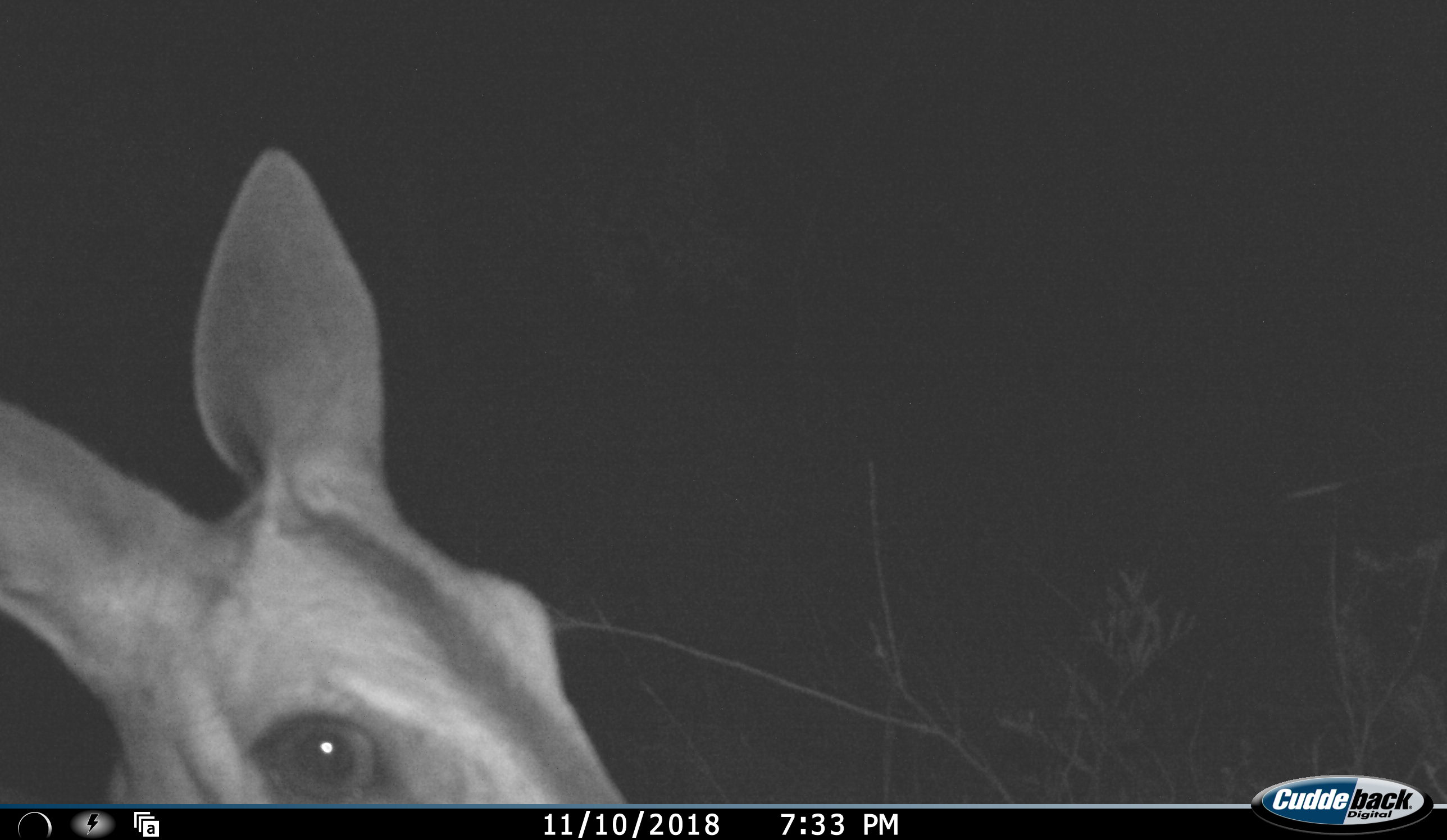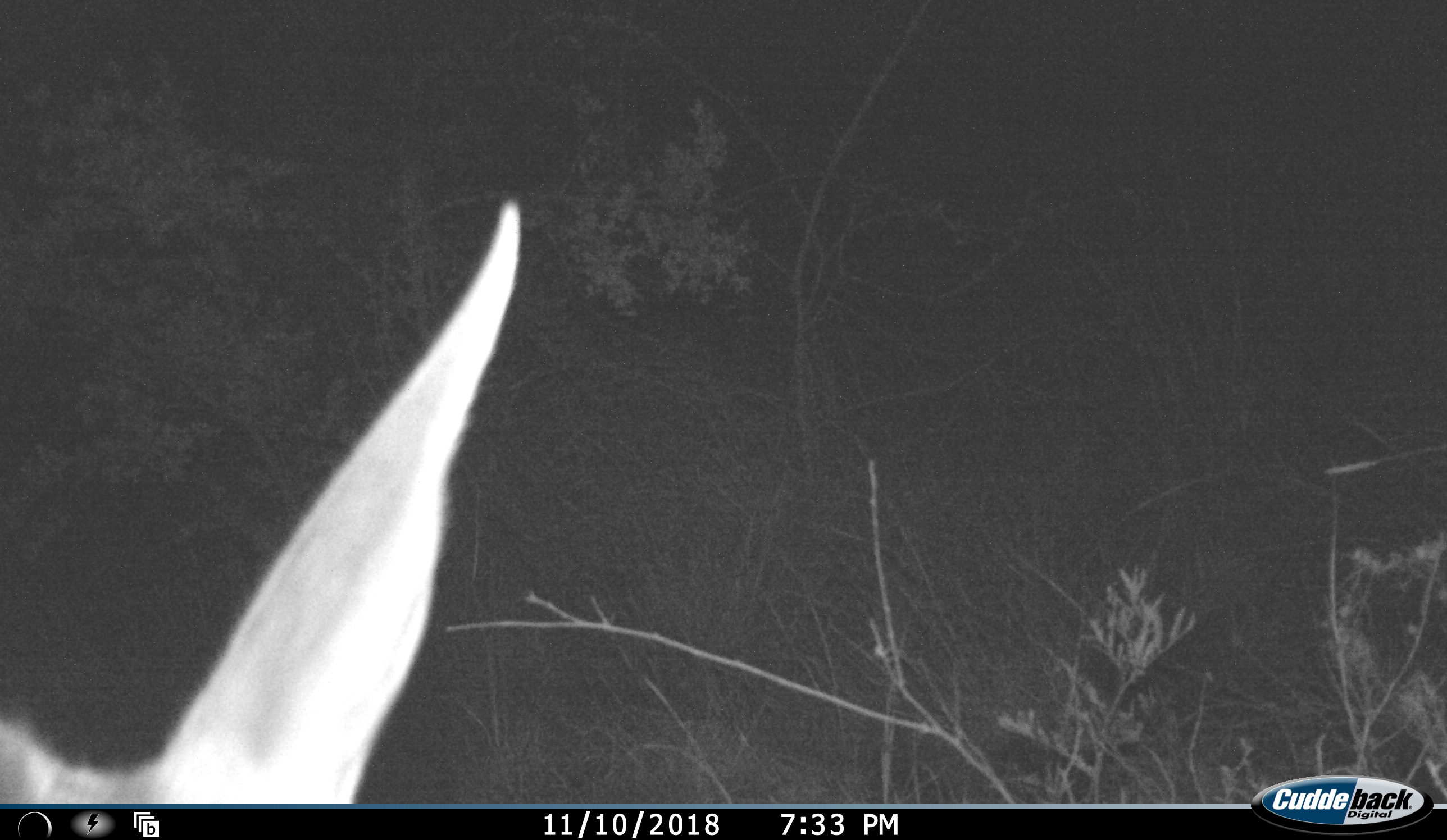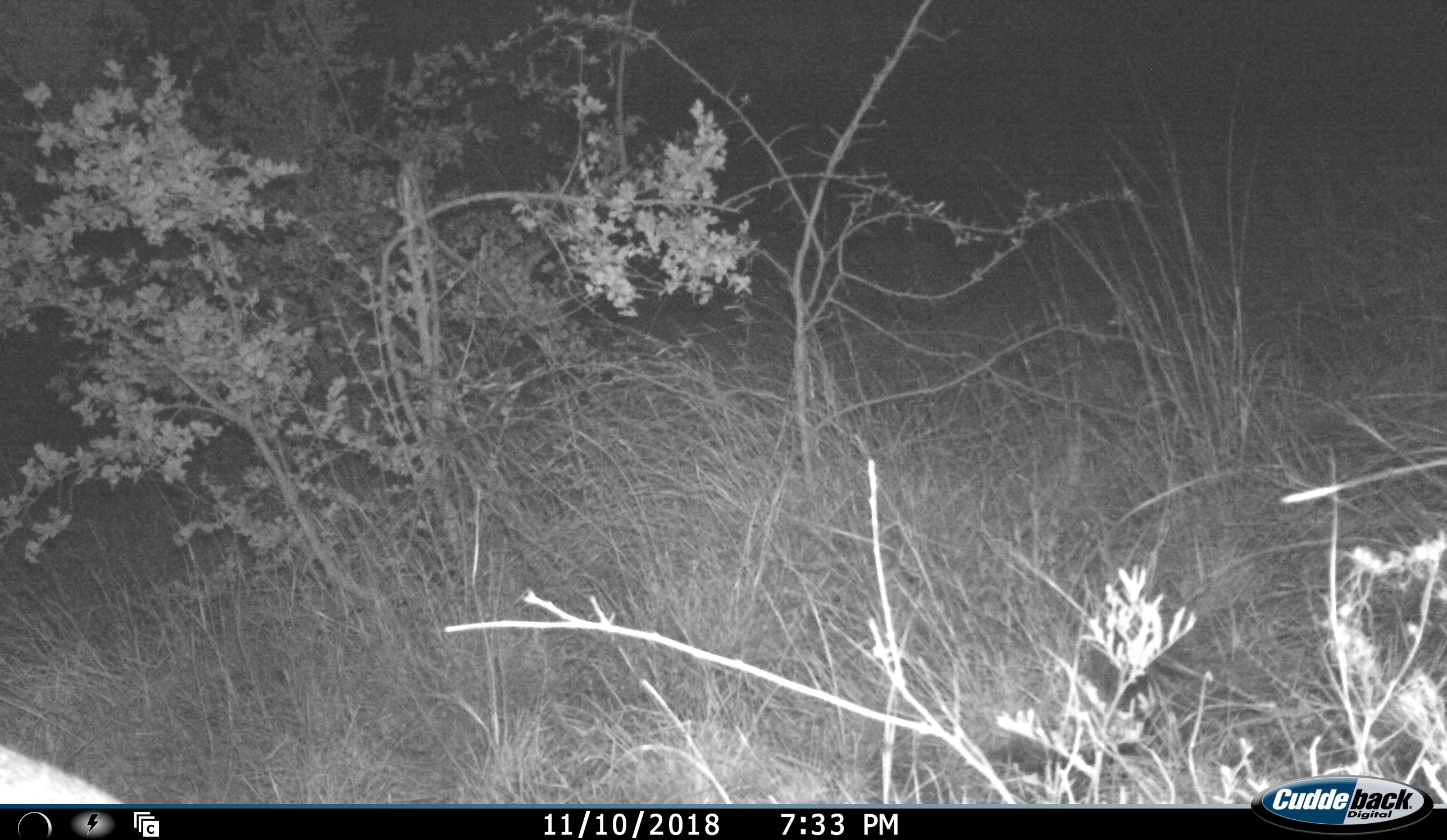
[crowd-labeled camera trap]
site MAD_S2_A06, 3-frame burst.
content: unidentified animal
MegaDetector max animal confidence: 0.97